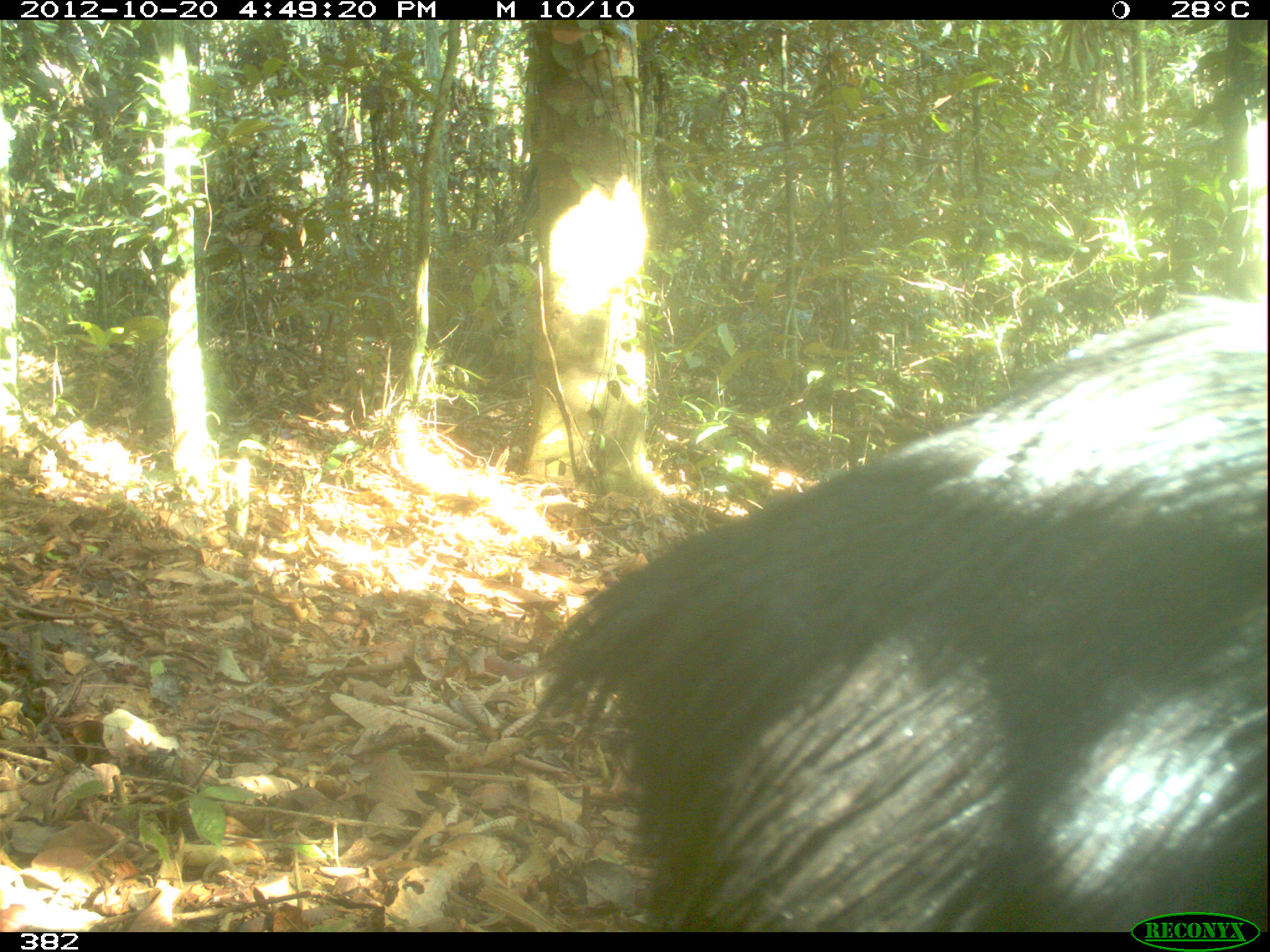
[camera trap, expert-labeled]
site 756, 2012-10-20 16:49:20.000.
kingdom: Animalia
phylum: Chordata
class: Mammalia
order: Artiodactyla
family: Tayassuidae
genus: Tayassu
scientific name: Tayassu pecari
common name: white-lipped peccary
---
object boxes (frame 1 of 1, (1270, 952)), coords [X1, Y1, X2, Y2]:
tayassu pecari: [527, 293, 1267, 931]